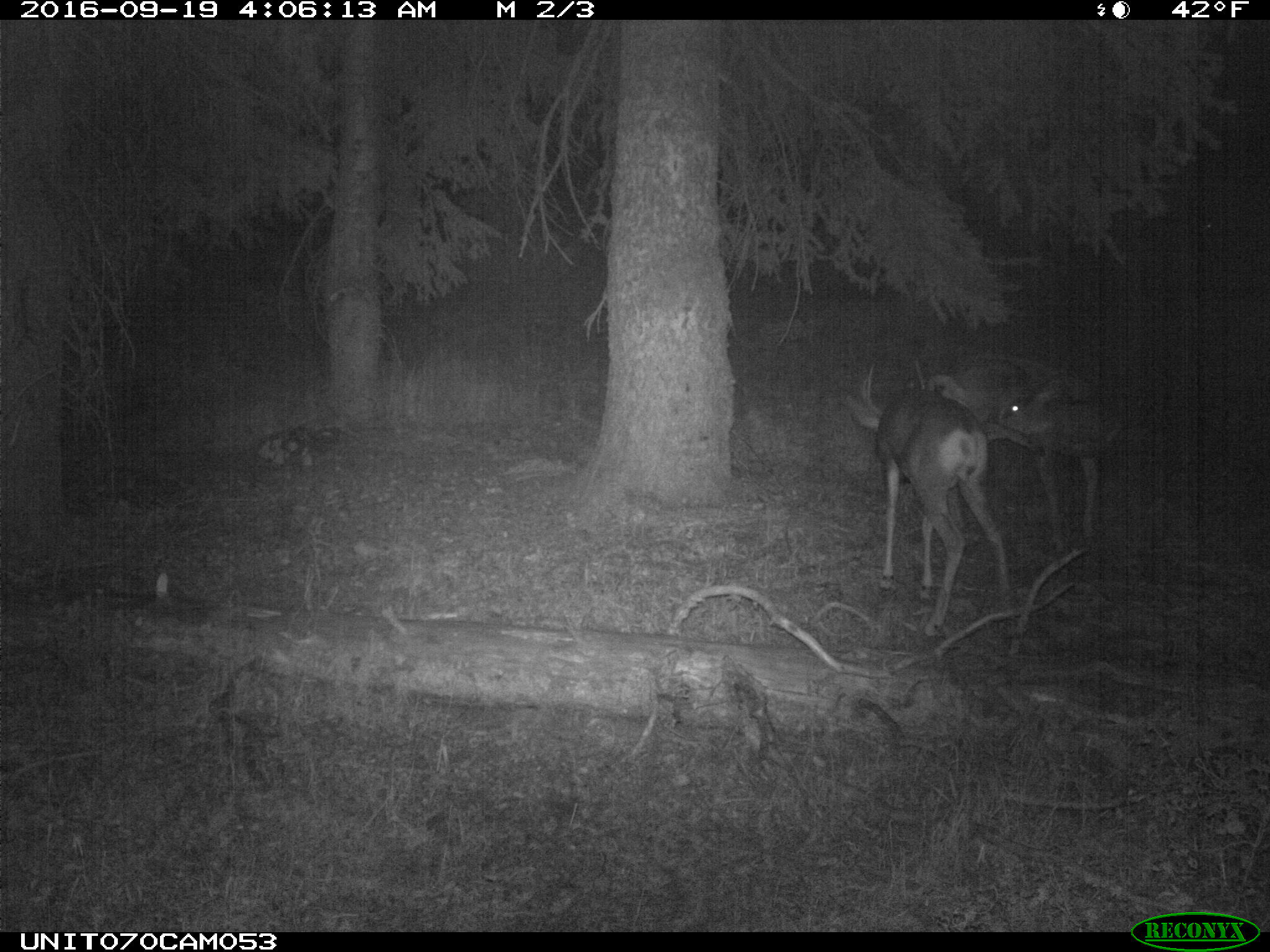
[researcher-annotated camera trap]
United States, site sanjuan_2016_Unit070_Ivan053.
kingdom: Animalia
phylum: Chordata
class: Mammalia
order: Artiodactyla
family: Cervidae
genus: Odocoileus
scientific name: Odocoileus hemionus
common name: mule deer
Odocoileus hemionus (mule deer).